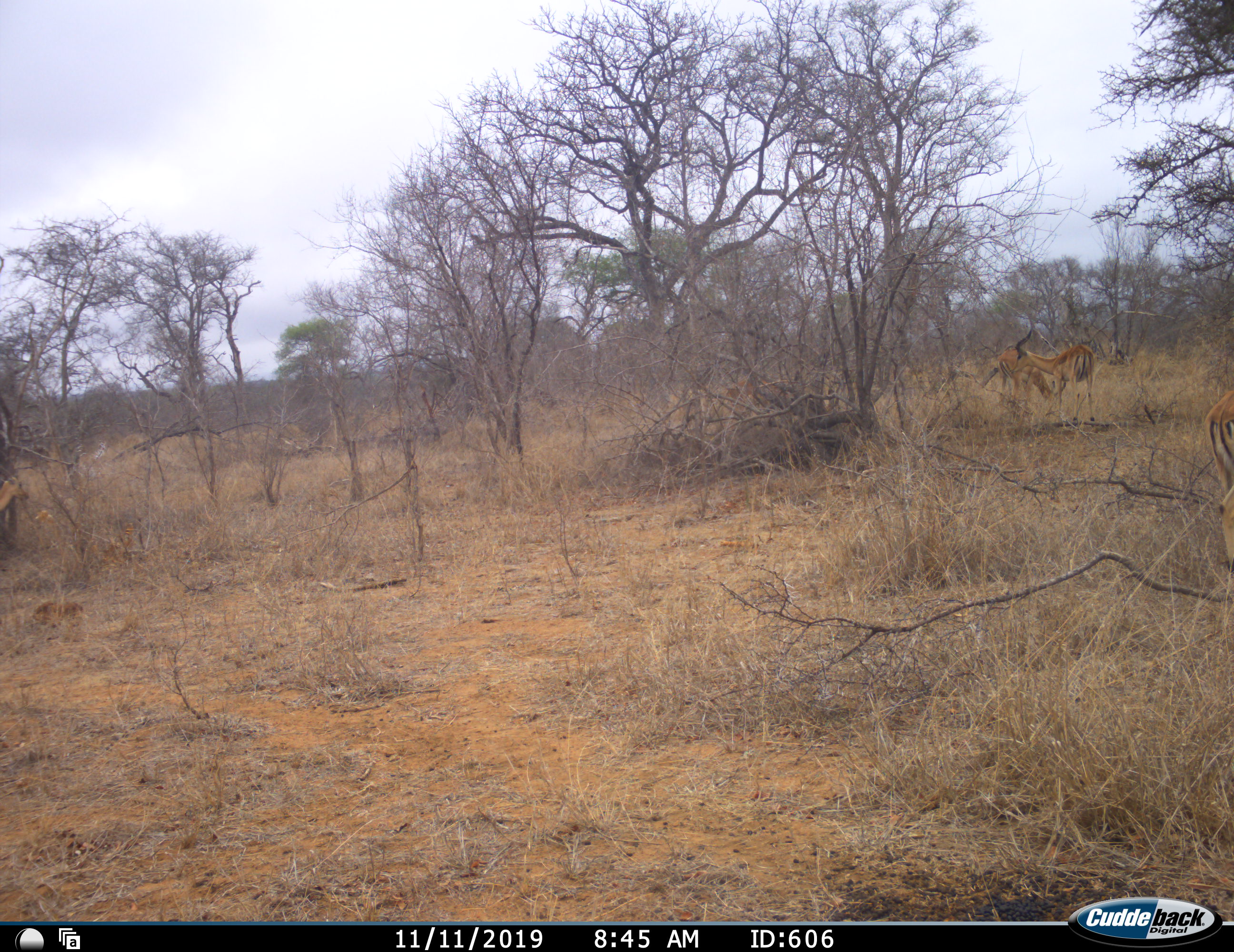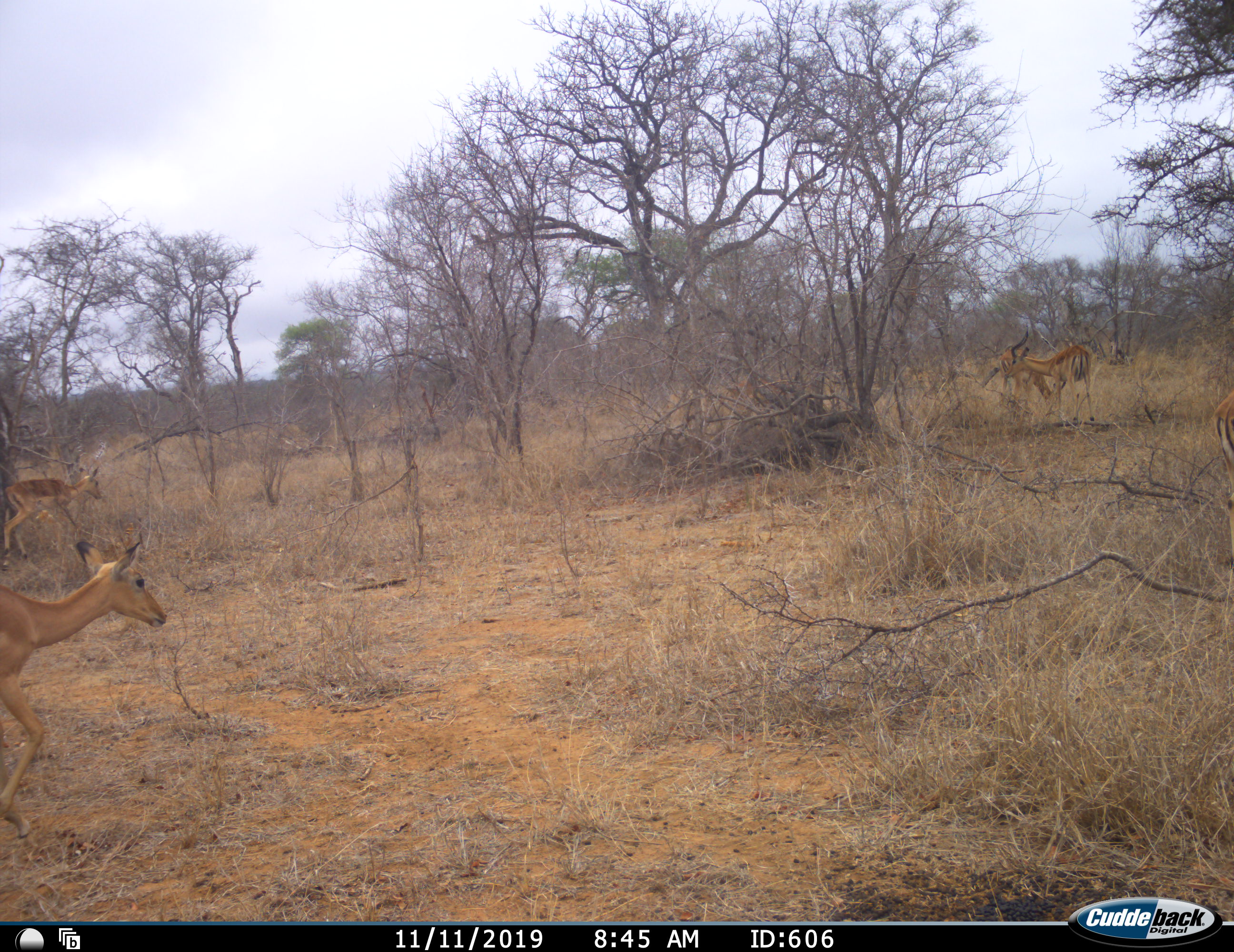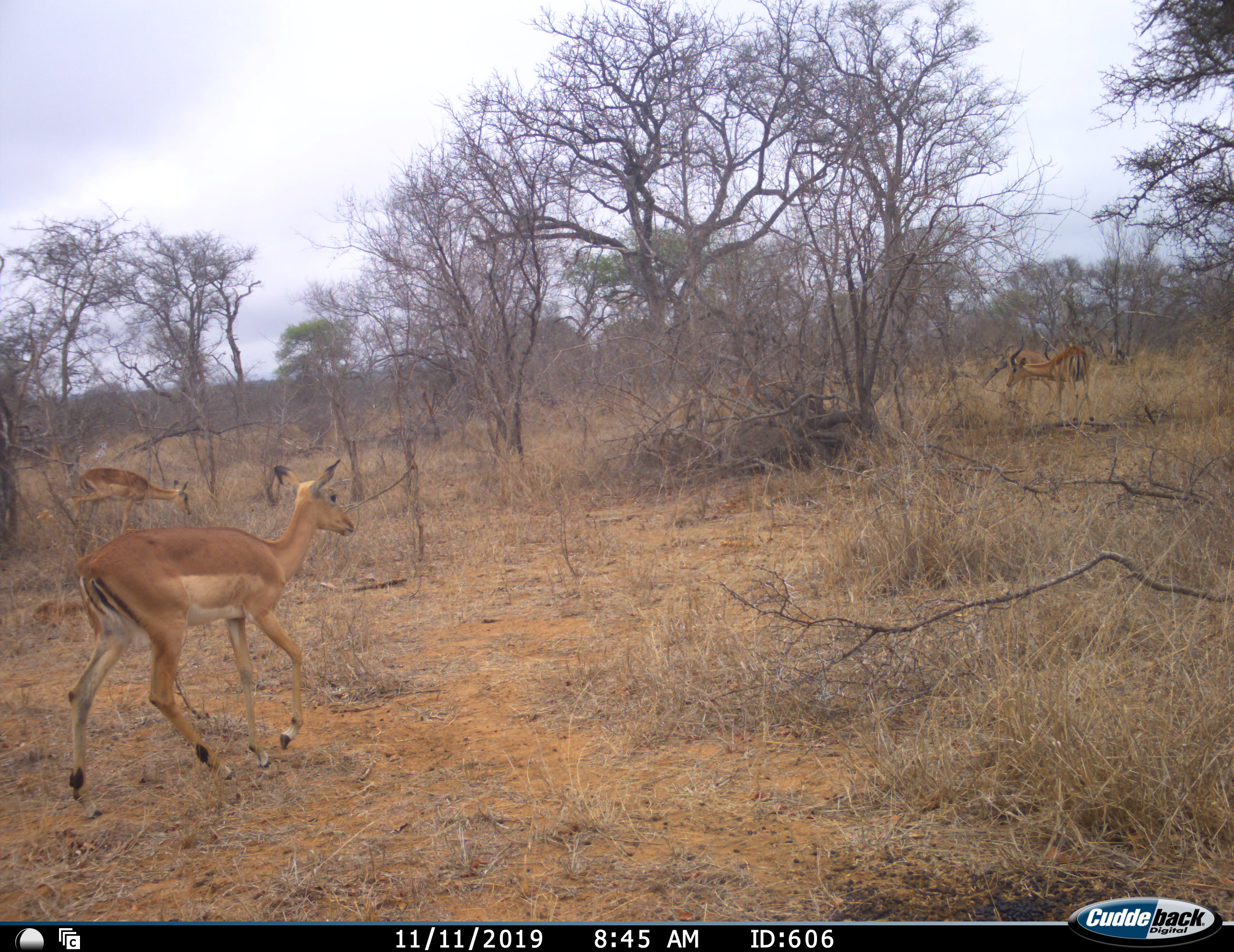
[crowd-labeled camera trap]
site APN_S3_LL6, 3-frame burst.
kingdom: Animalia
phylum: Chordata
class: Mammalia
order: Artiodactyla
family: Bovidae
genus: Aepyceros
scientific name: Aepyceros melampus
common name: impala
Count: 5.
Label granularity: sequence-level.